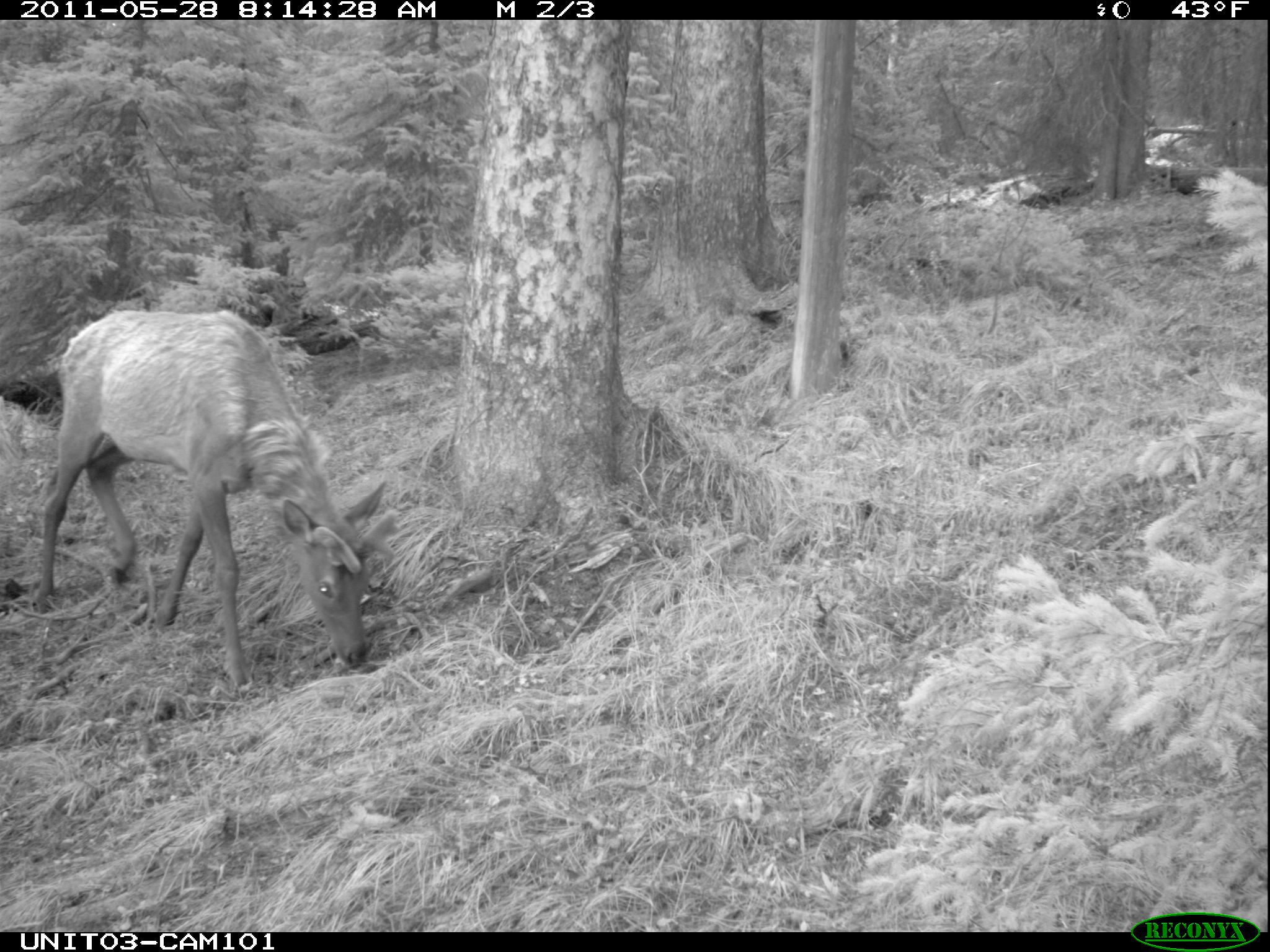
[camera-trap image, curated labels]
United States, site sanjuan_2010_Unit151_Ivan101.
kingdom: Animalia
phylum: Chordata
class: Mammalia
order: Artiodactyla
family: Cervidae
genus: Cervus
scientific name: Cervus elaphus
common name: red deer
Cervus elaphus (red deer).